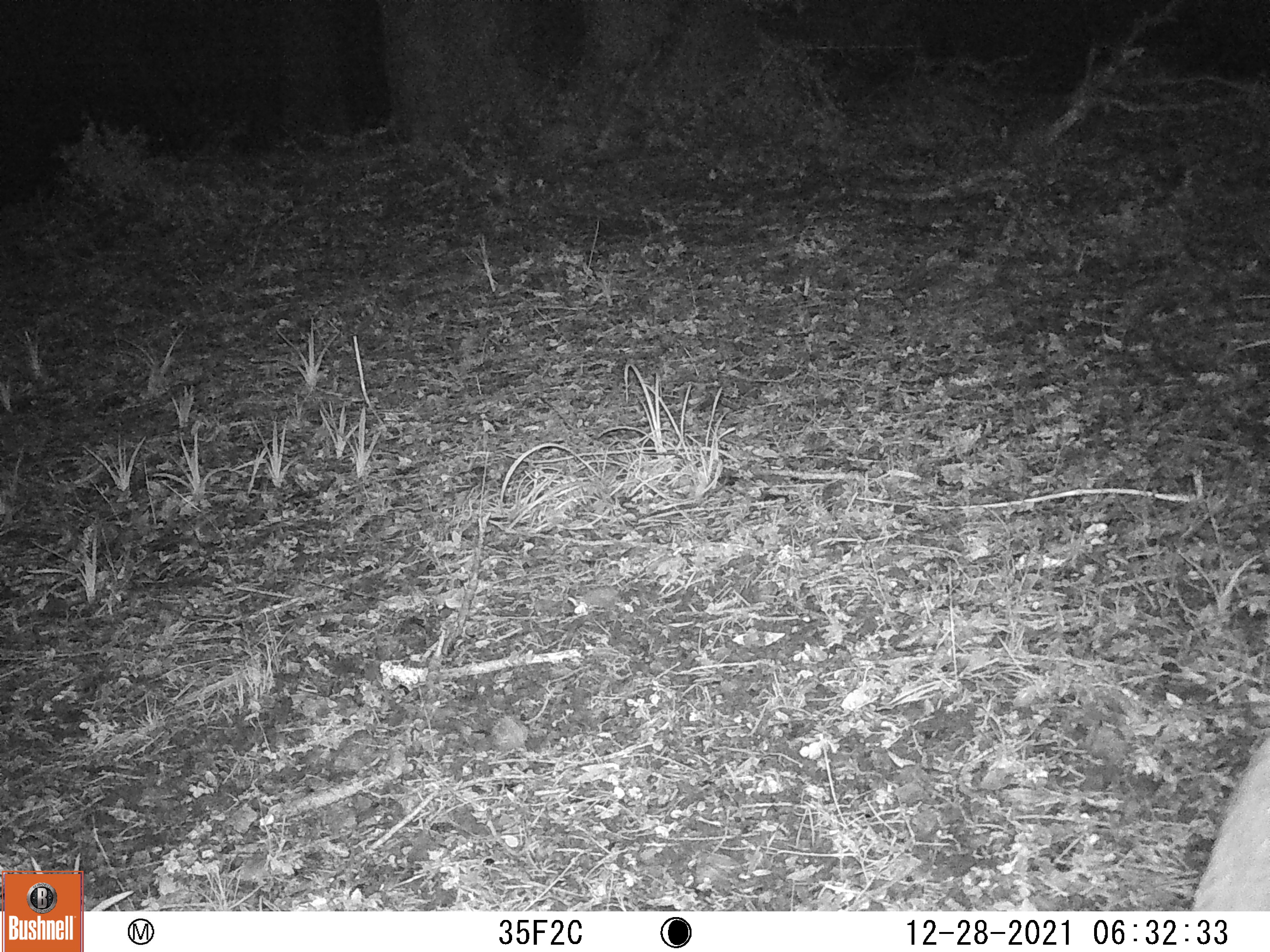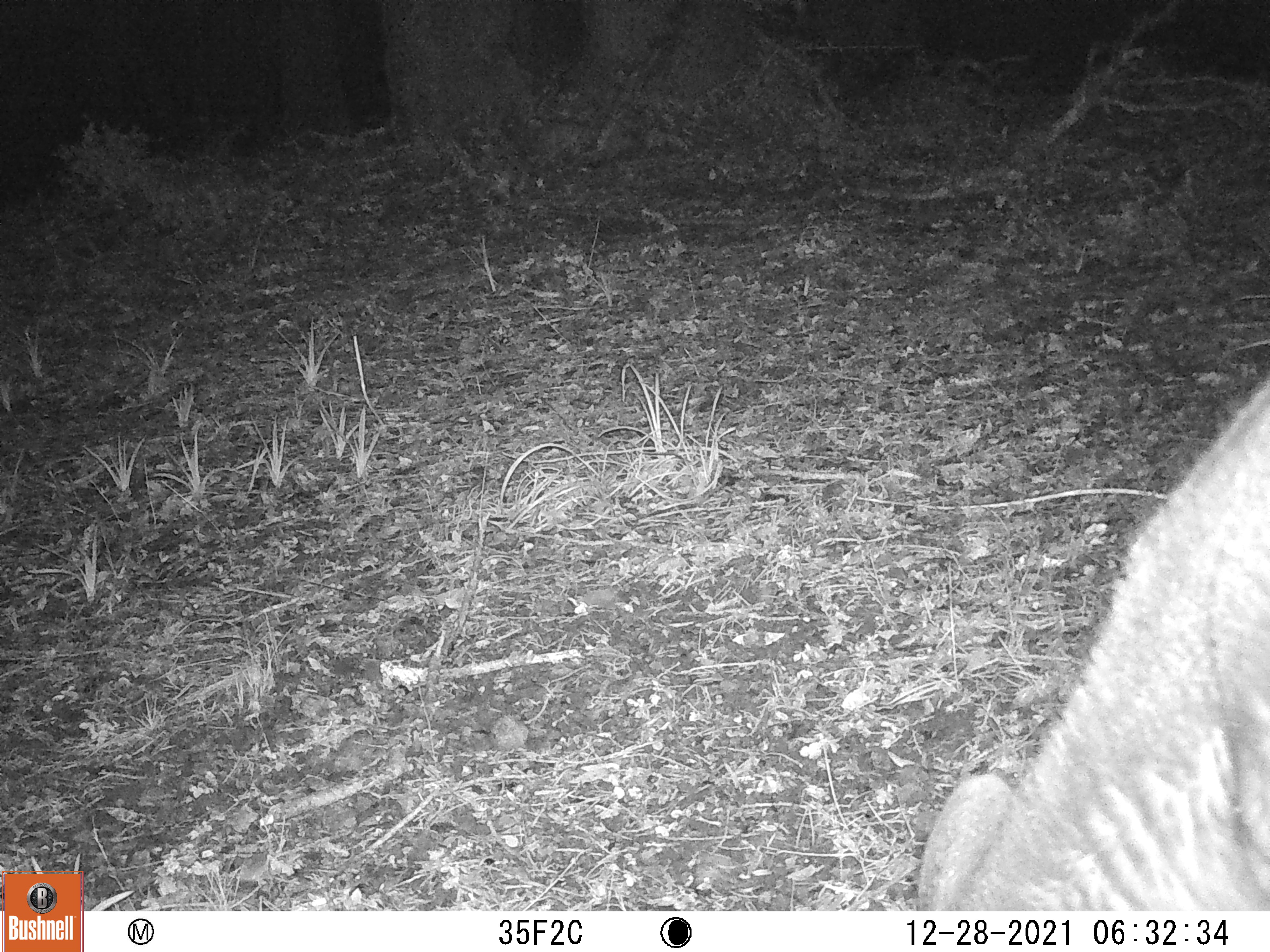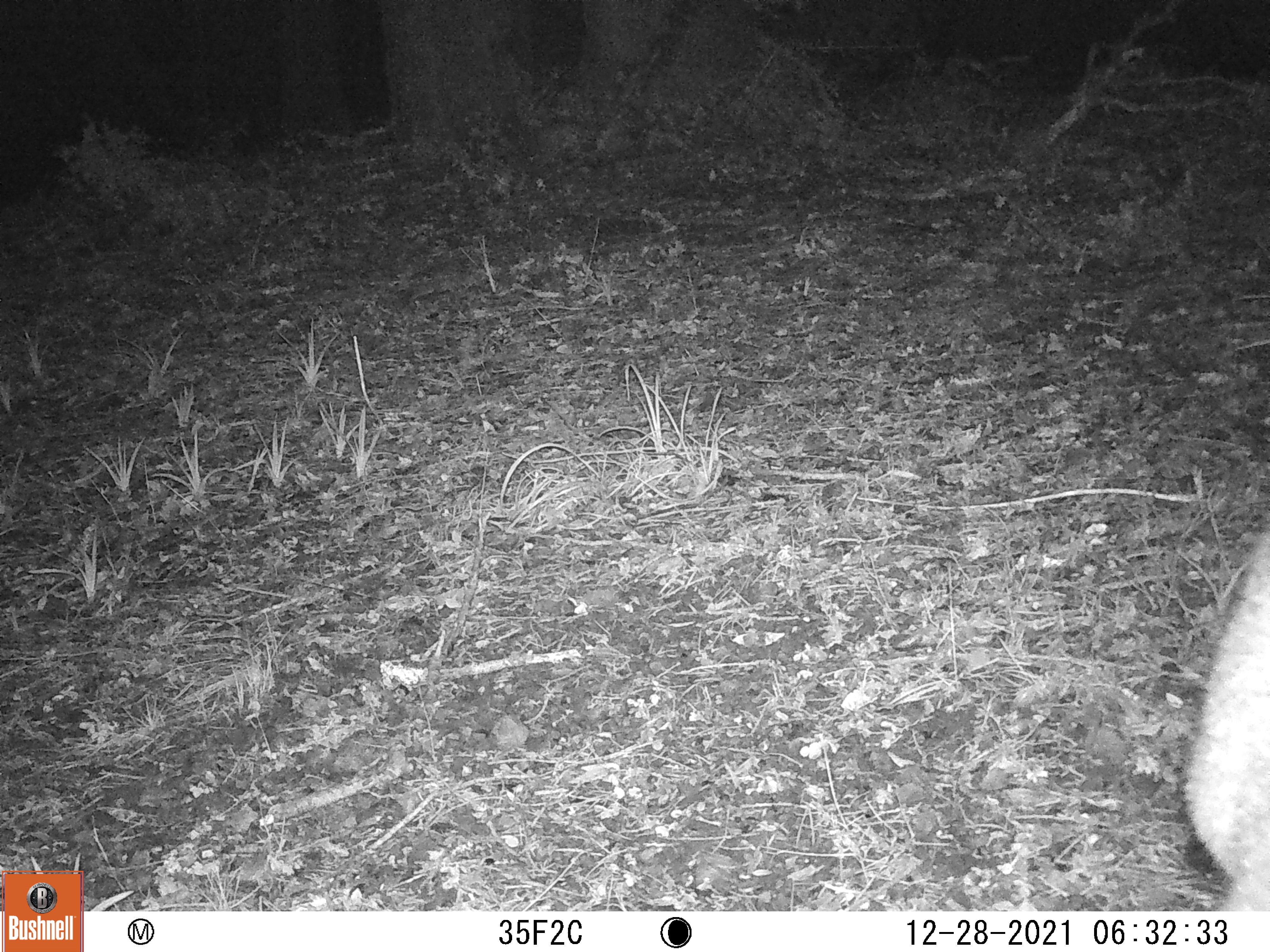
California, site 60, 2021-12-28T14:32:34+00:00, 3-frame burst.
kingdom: Animalia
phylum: Chordata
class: Mammalia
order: Artiodactyla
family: Cervidae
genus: Odocoileus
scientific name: Odocoileus hemionus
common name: mule deer